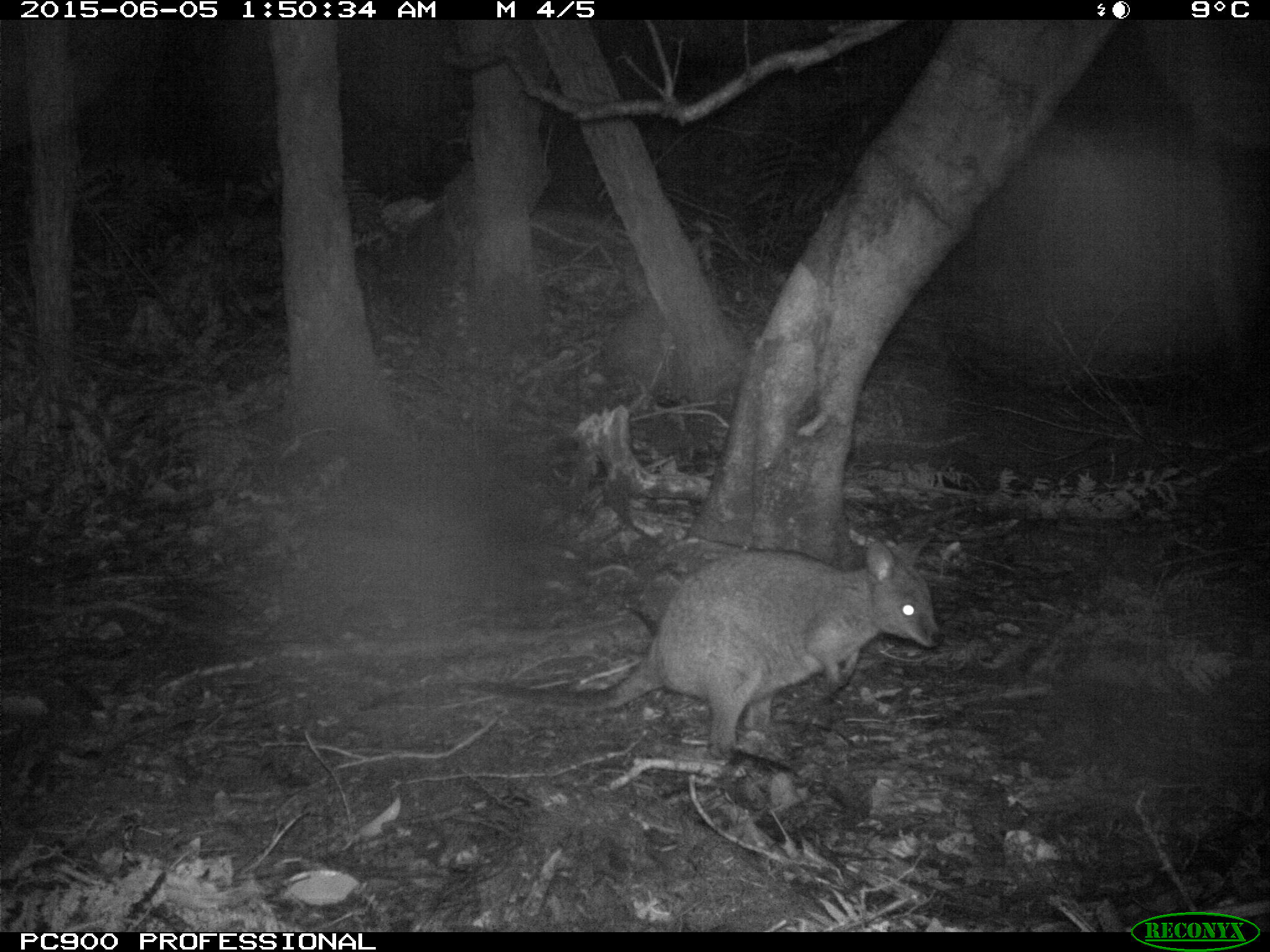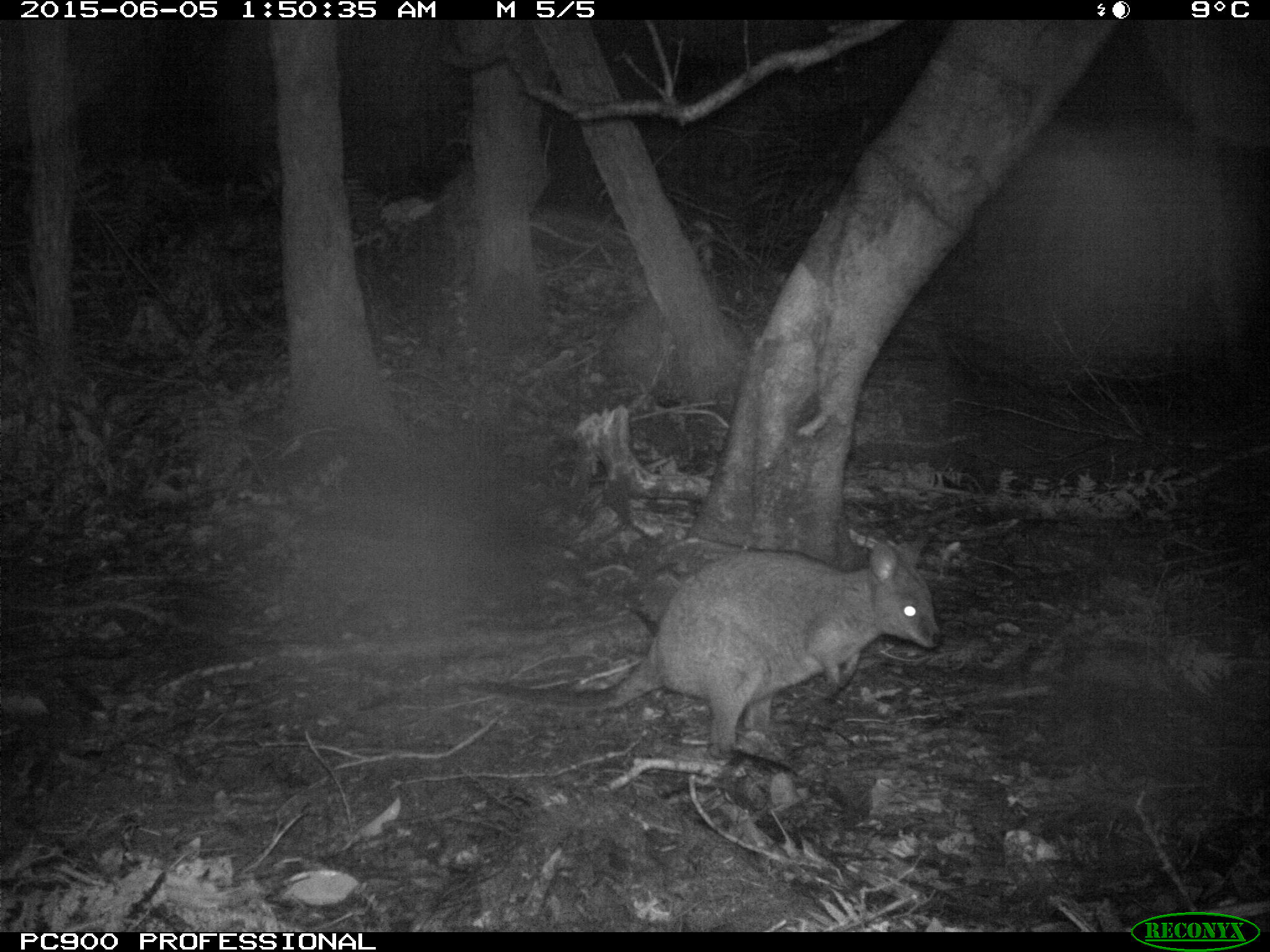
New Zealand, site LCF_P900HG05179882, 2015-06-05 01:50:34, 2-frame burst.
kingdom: Animalia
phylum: Chordata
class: Mammalia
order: Diprotodontia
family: Macropodidae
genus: Notamacropus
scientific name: Notamacropus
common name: wallaby